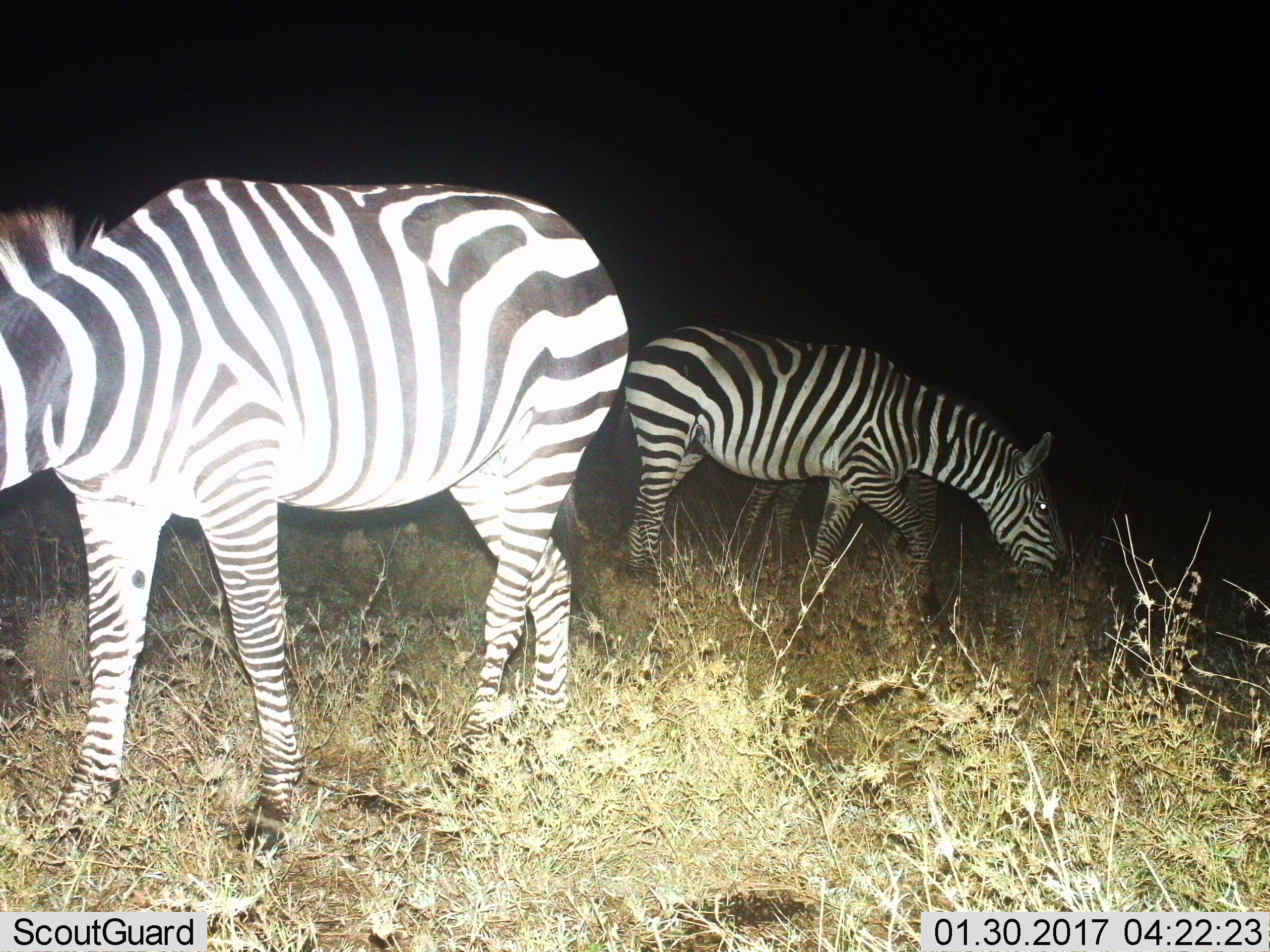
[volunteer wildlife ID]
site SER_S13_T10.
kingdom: Animalia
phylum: Chordata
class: Mammalia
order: Perissodactyla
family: Equidae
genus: Equus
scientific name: Equus quagga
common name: plains zebra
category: zebraplains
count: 2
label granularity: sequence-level